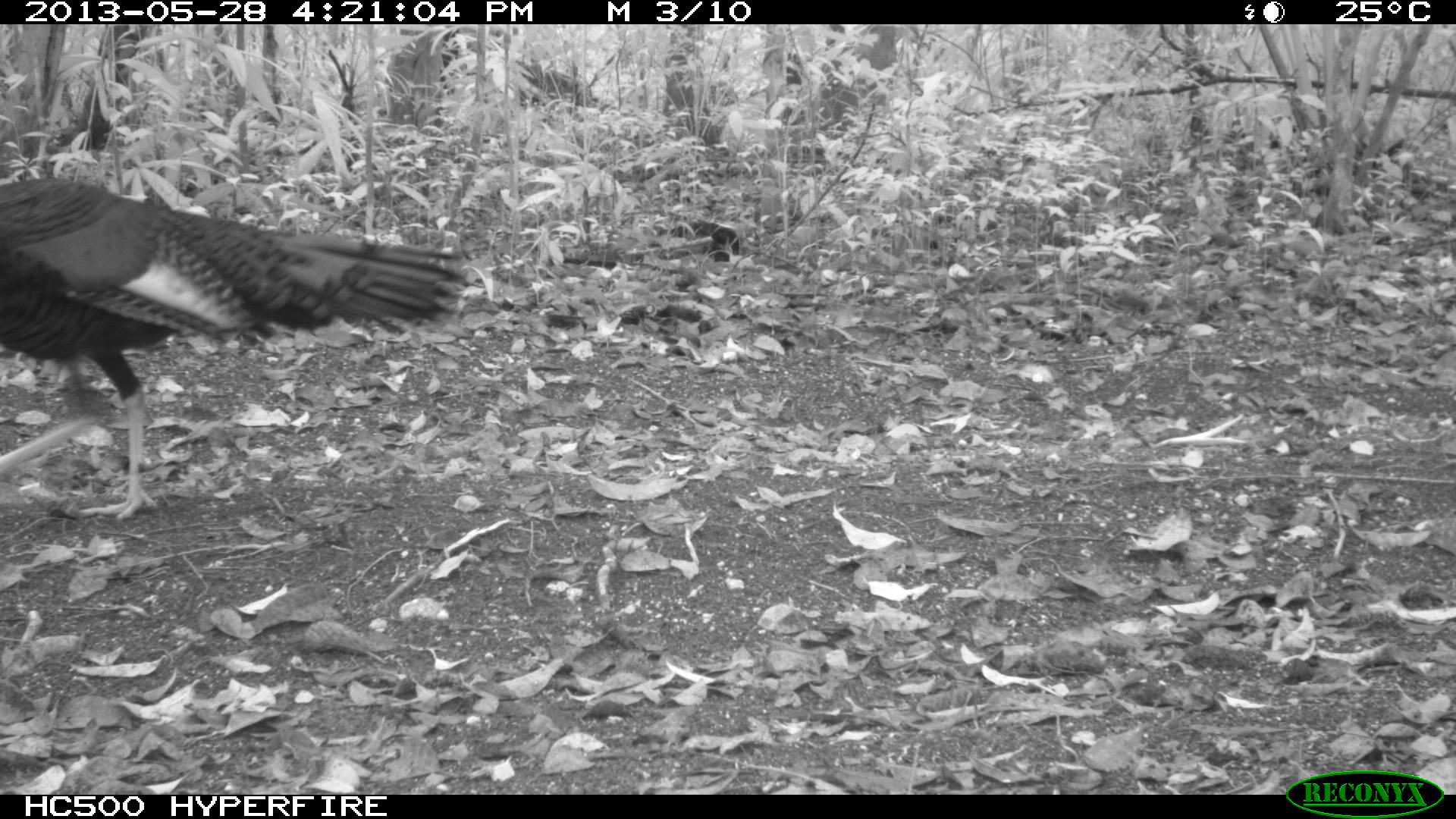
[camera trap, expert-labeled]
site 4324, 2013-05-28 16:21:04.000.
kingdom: Animalia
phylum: Chordata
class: Aves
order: Galliformes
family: Phasianidae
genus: Meleagris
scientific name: Meleagris ocellata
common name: ocellated turkey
Meleagris ocellata (ocellated turkey), count 1, sex male.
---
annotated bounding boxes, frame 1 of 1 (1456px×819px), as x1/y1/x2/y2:
meleagris ocellata: 0/179/468/520